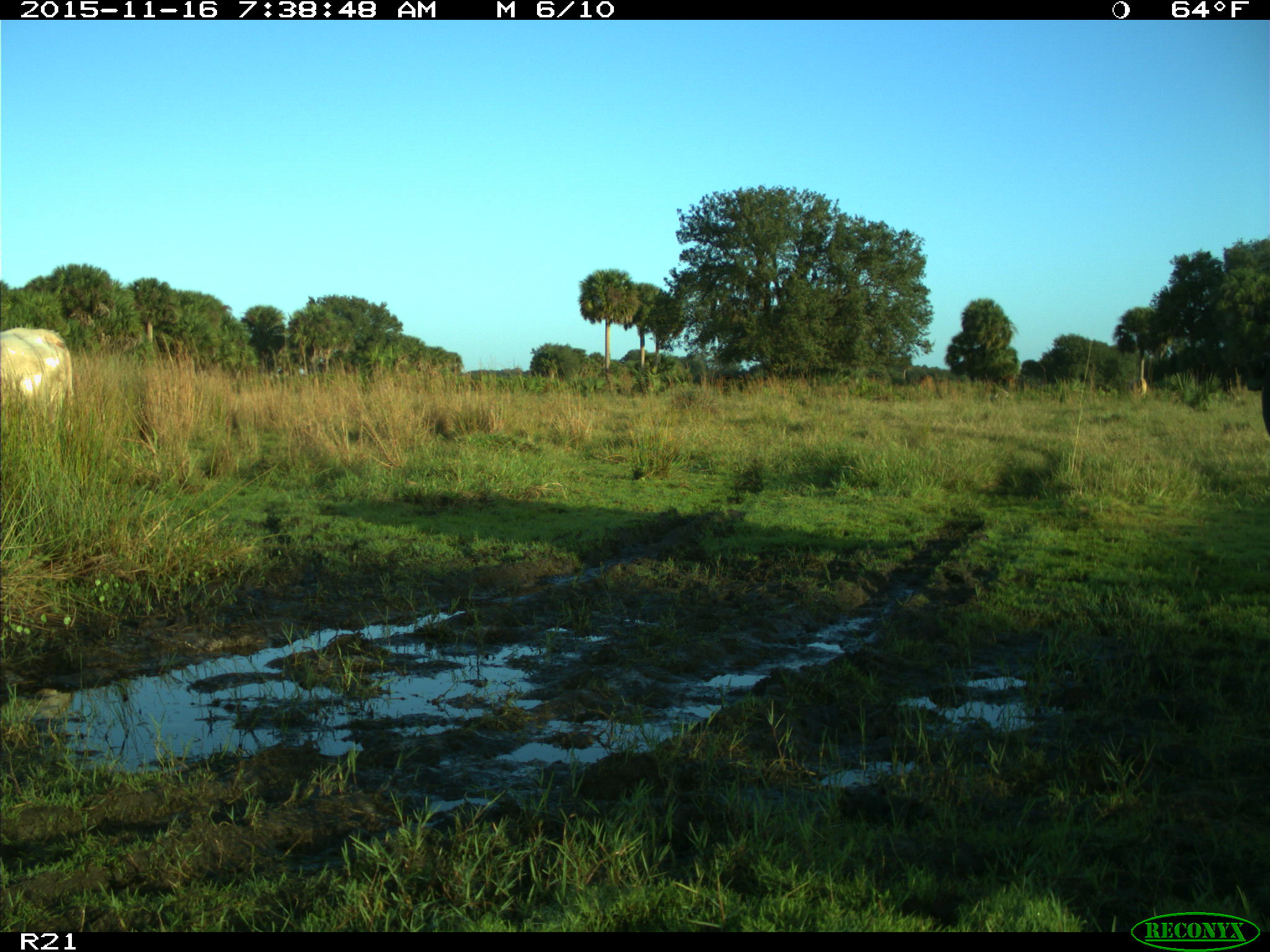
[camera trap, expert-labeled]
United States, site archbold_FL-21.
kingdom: Animalia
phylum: Chordata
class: Mammalia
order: Artiodactyla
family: Bovidae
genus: Bos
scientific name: Bos taurus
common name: domestic cow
Bos taurus (domestic cow).